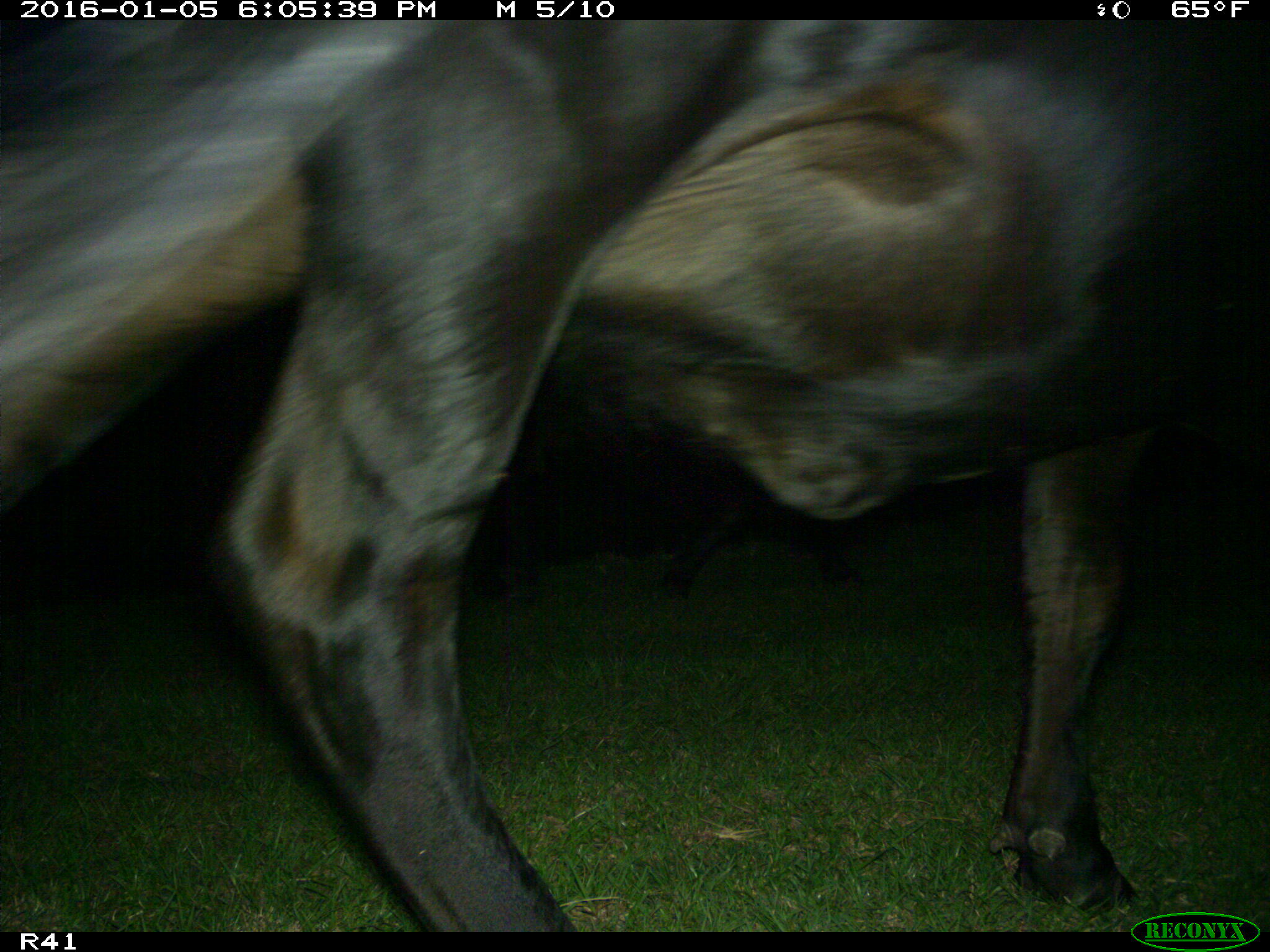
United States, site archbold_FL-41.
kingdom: Animalia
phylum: Chordata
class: Mammalia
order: Artiodactyla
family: Bovidae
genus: Bos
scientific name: Bos taurus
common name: domestic cow